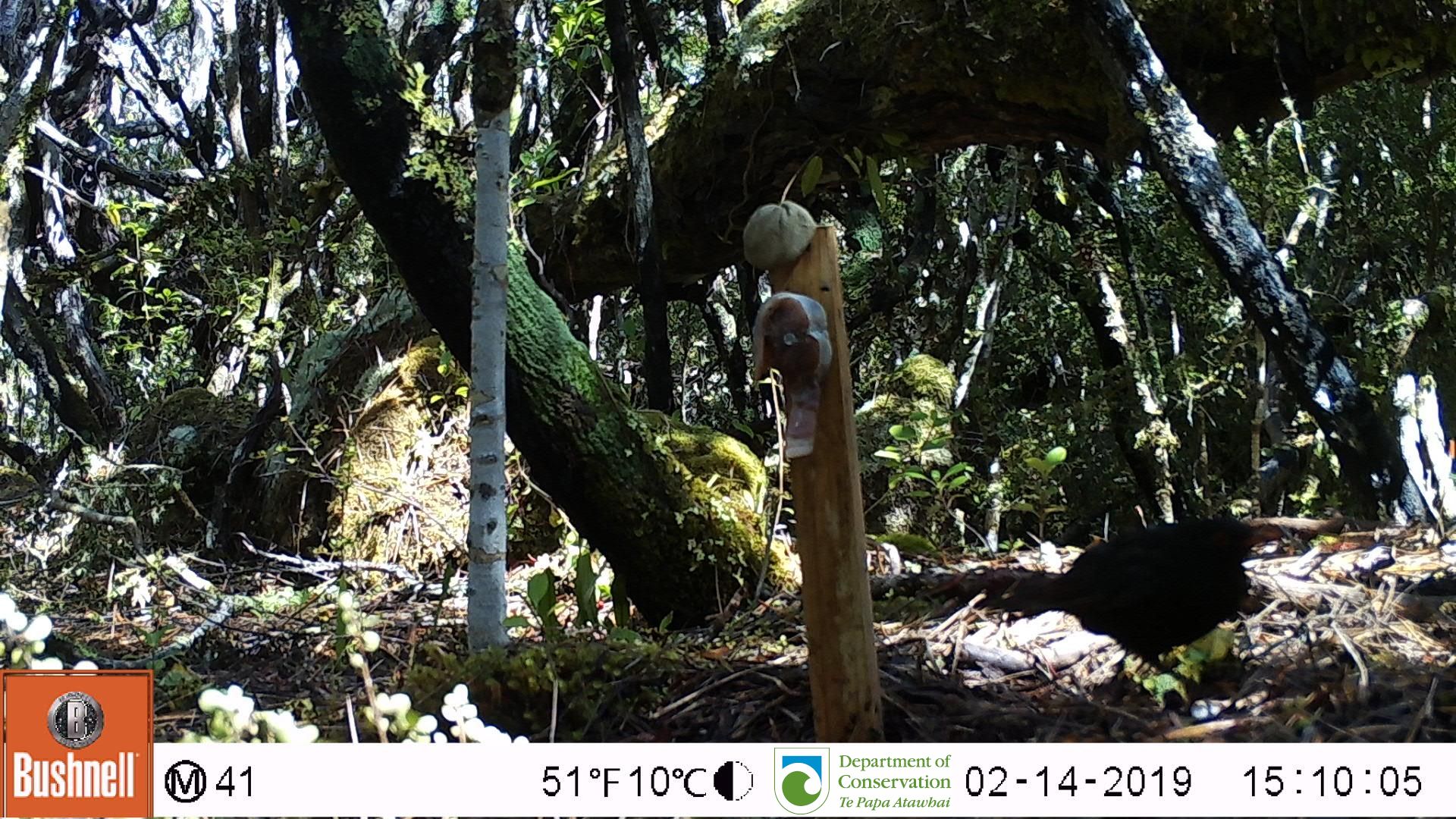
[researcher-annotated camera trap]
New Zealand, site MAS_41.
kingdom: Animalia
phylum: Chordata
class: Aves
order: Passeriformes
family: Turdidae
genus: Turdus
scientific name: Turdus merula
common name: eurasian blackbird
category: blackbird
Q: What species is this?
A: Blackbird (eurasian blackbird) (Turdus merula).